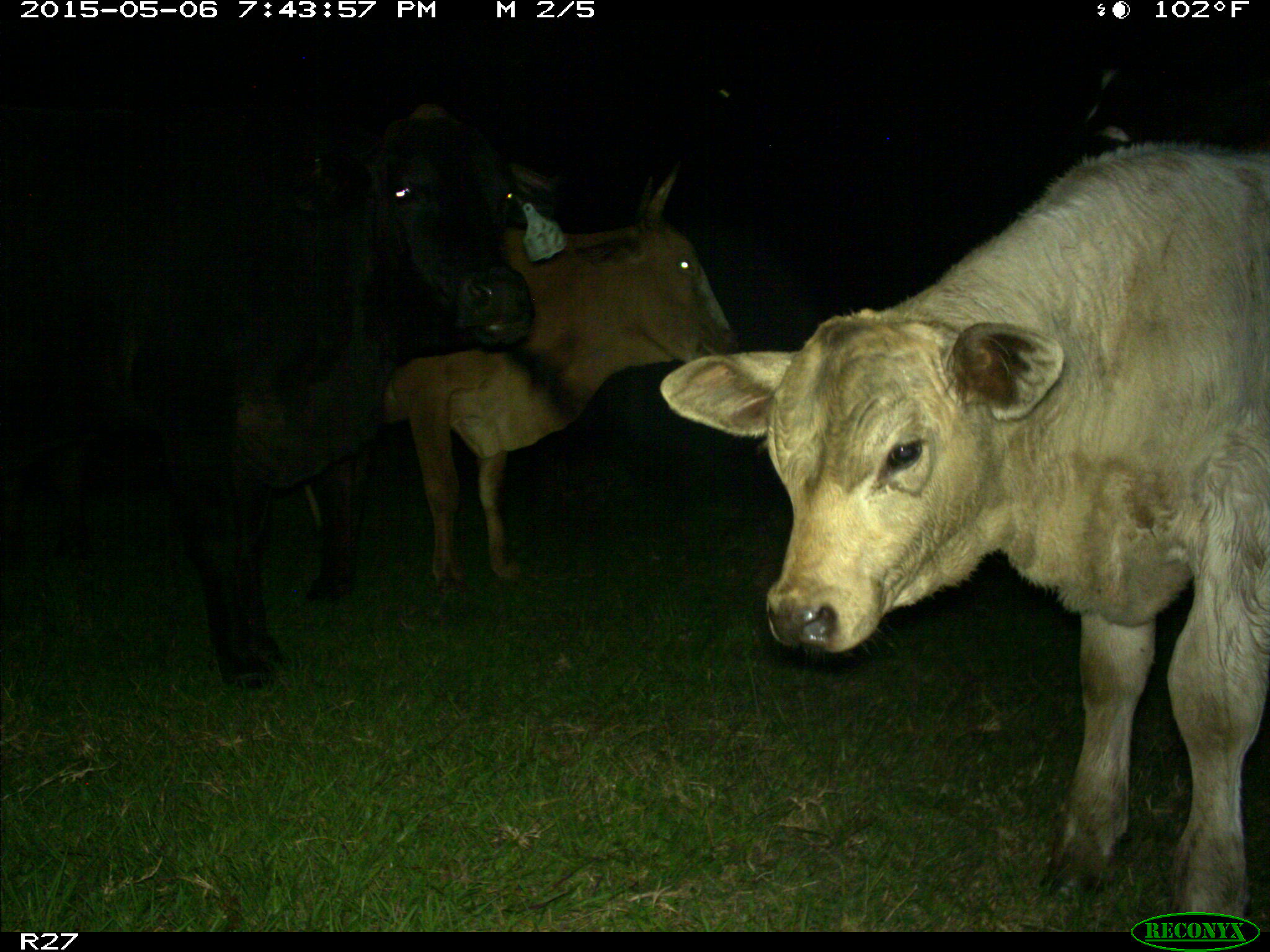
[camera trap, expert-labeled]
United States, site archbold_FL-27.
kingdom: Animalia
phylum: Chordata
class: Mammalia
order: Artiodactyla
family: Bovidae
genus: Bos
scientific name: Bos taurus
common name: domestic cow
Bos taurus (domestic cow).